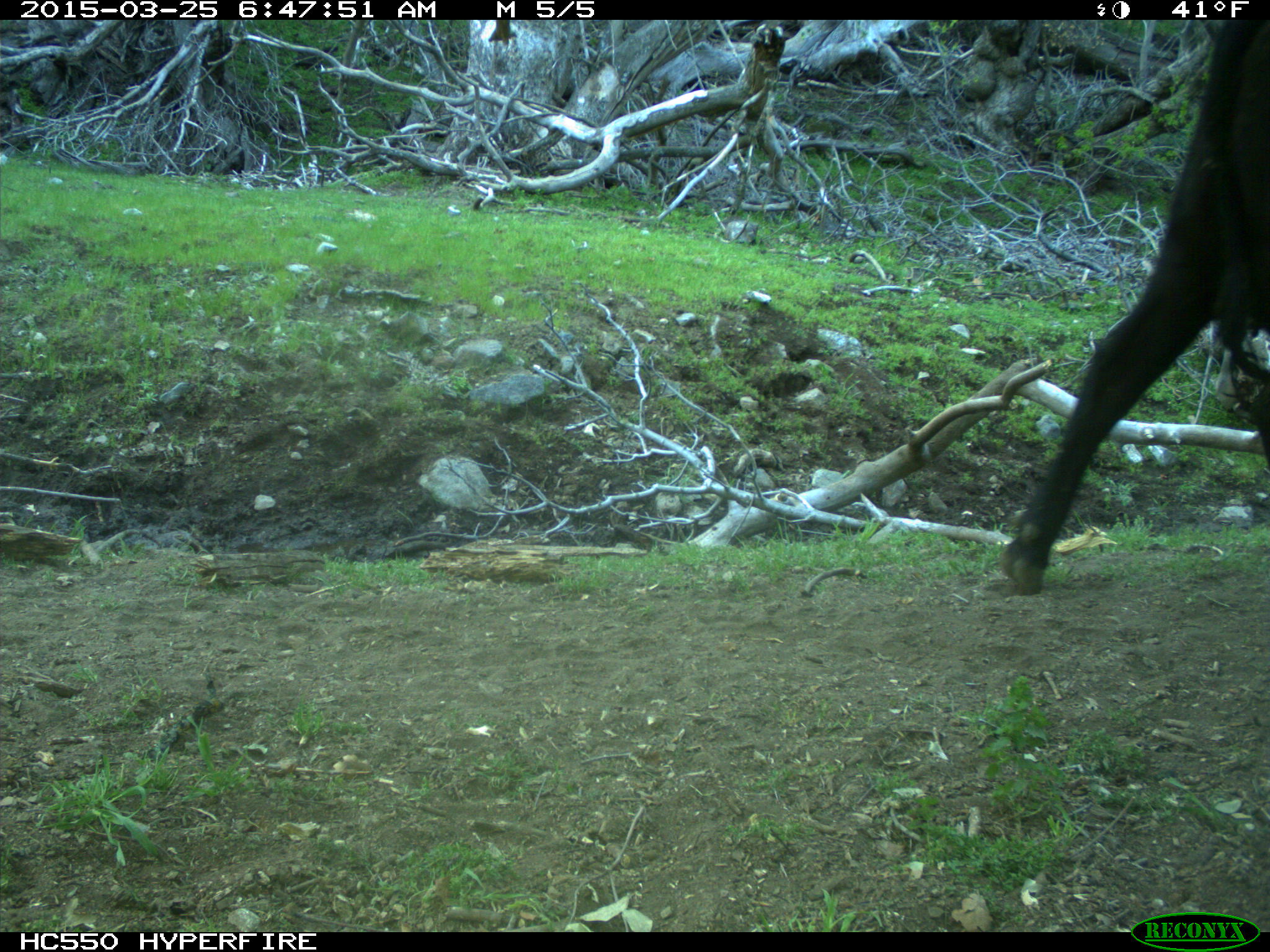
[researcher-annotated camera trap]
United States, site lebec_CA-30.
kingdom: Animalia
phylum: Chordata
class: Mammalia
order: Artiodactyla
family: Bovidae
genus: Bos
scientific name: Bos taurus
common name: domestic cow